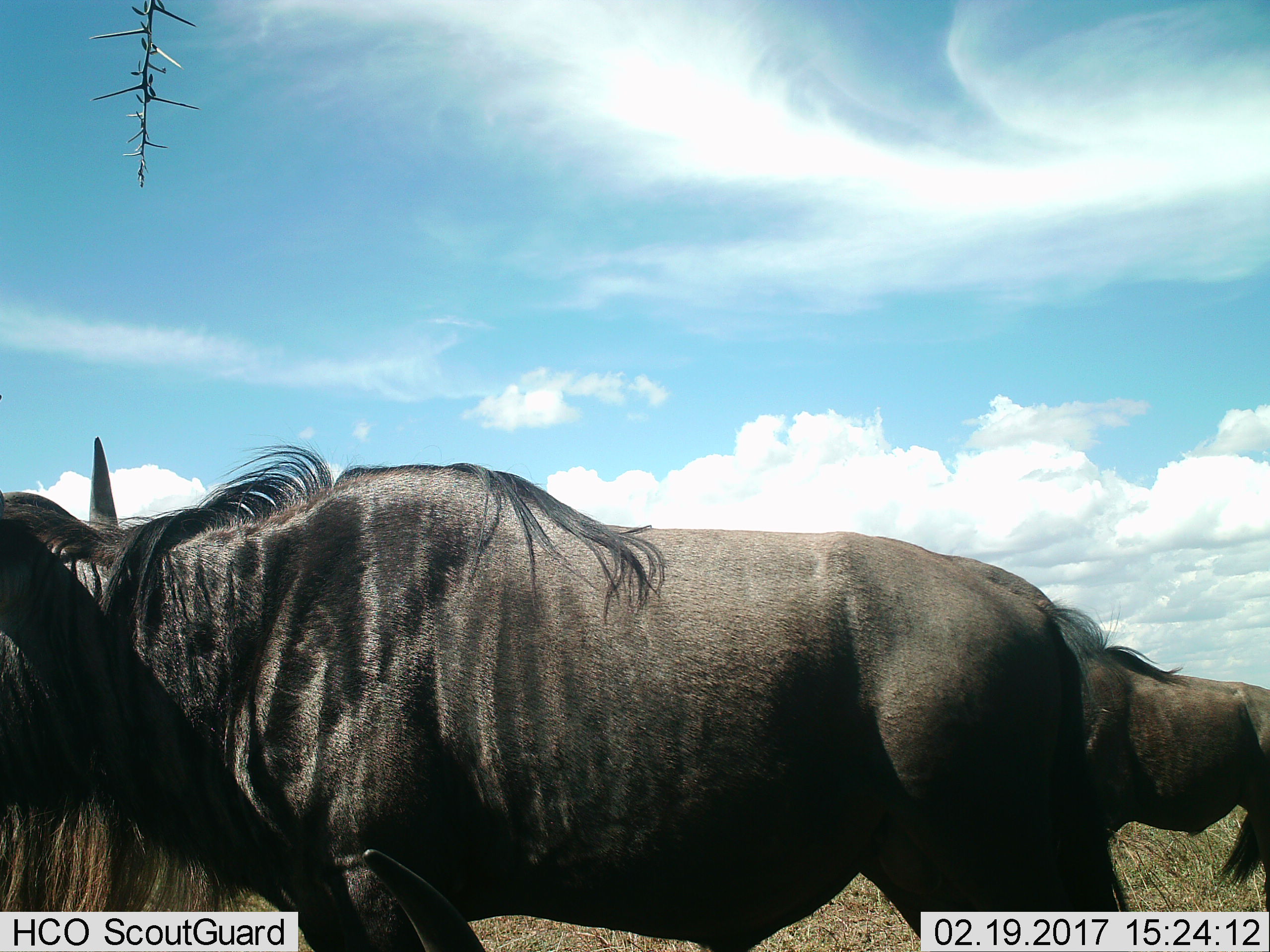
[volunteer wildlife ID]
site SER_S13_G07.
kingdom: Animalia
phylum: Chordata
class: Mammalia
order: Artiodactyla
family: Bovidae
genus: Connochaetes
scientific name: Connochaetes taurinus taurinus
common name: blue wildebeest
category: wildebeestblue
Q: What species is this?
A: Wildebeestblue (blue wildebeest) (Connochaetes taurinus taurinus).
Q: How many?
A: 2.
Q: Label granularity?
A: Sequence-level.